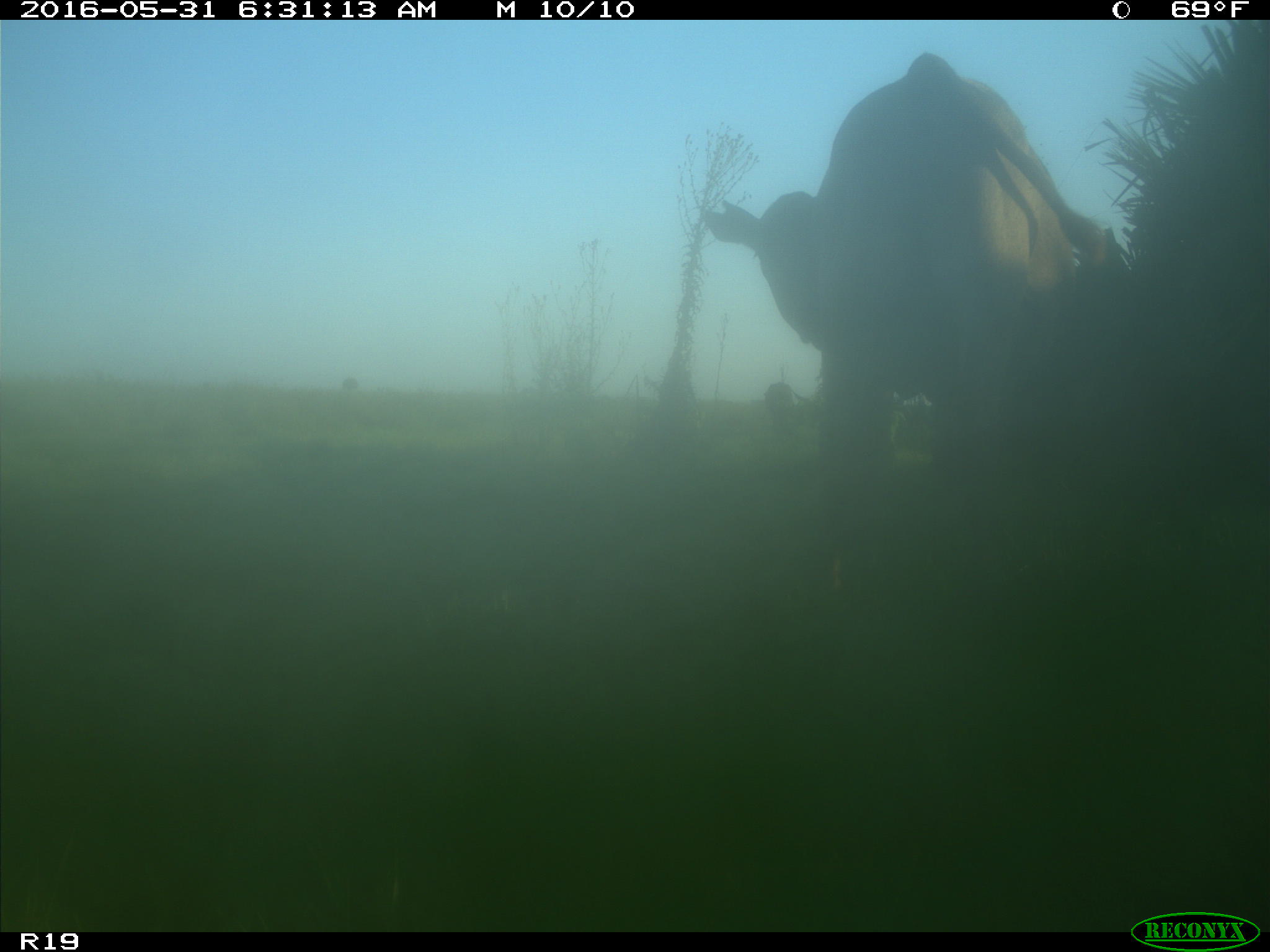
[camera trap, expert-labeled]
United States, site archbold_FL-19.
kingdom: Animalia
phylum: Chordata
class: Mammalia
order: Artiodactyla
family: Bovidae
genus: Bos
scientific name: Bos taurus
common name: domestic cow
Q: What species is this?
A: Bos taurus (domestic cow).